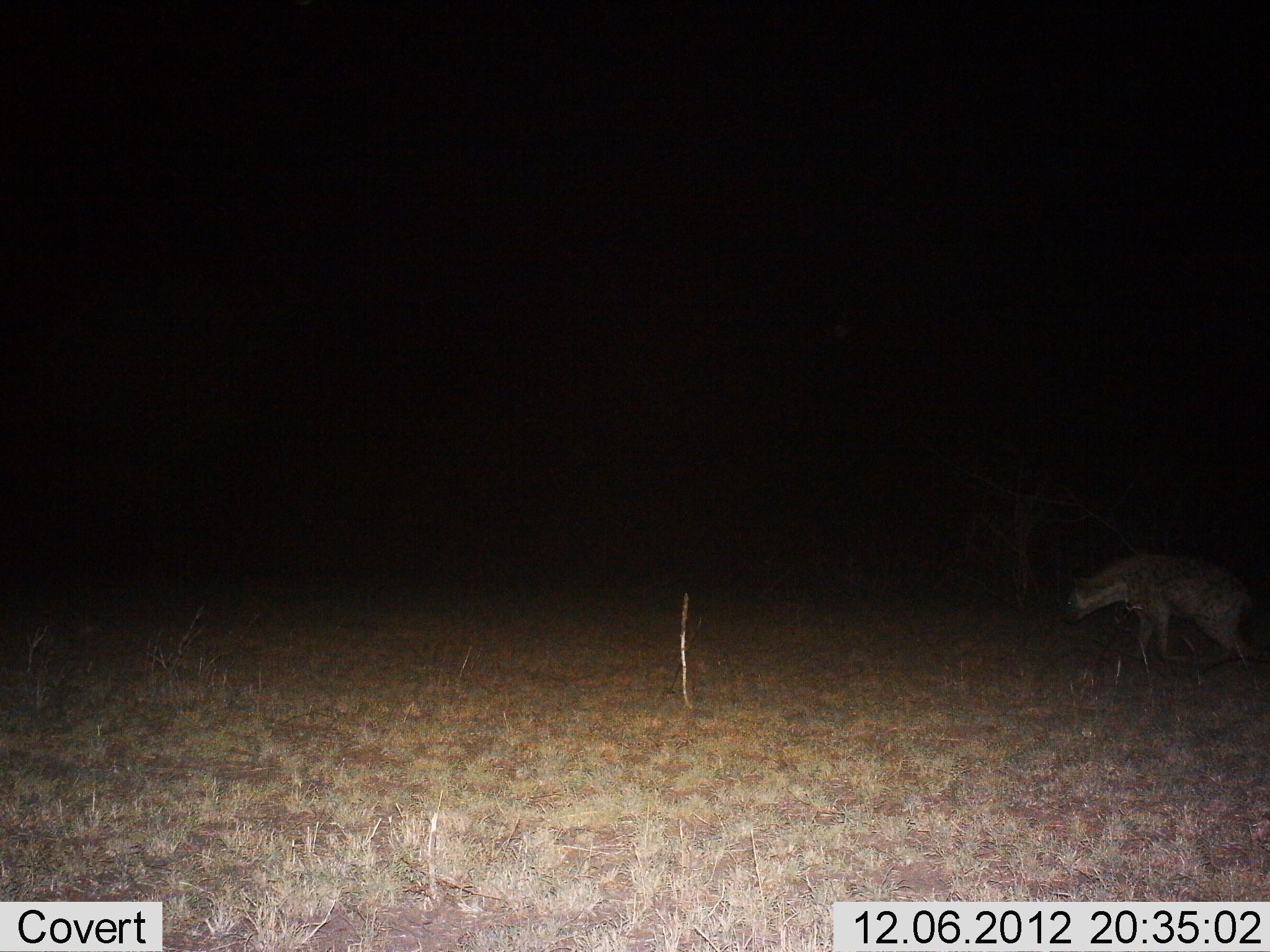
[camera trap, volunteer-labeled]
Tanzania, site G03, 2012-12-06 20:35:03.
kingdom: Animalia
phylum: Chordata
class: Mammalia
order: Carnivora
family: Hyaenidae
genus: Crocuta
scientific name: Crocuta crocuta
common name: spotted hyena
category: hyenaspotted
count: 1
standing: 10%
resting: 0%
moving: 90%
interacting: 0%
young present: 0%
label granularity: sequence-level